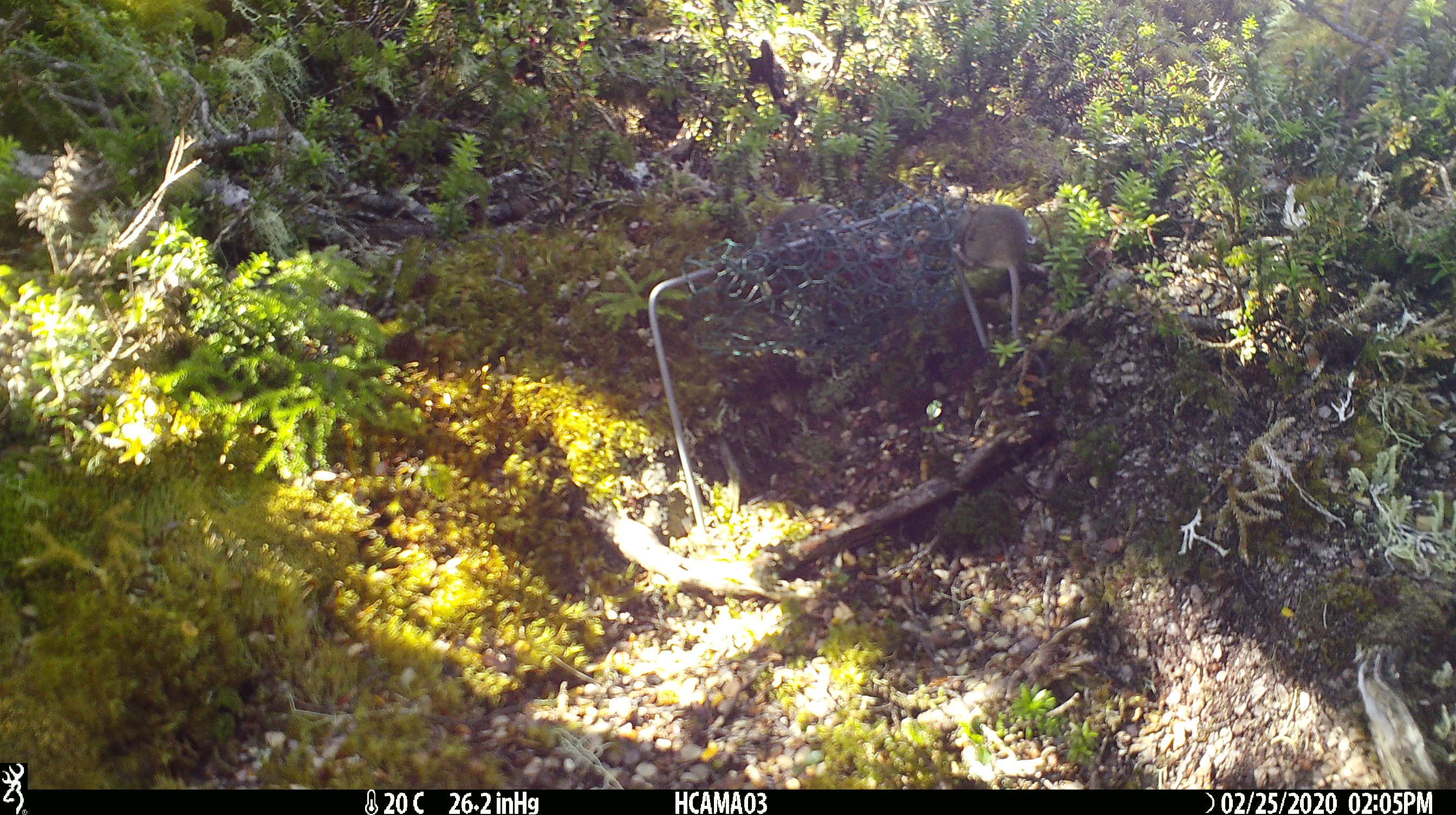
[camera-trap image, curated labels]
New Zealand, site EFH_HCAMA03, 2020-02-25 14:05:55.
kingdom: Animalia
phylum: Chordata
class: Mammalia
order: Rodentia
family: Muridae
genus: Mus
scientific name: Mus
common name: mouse